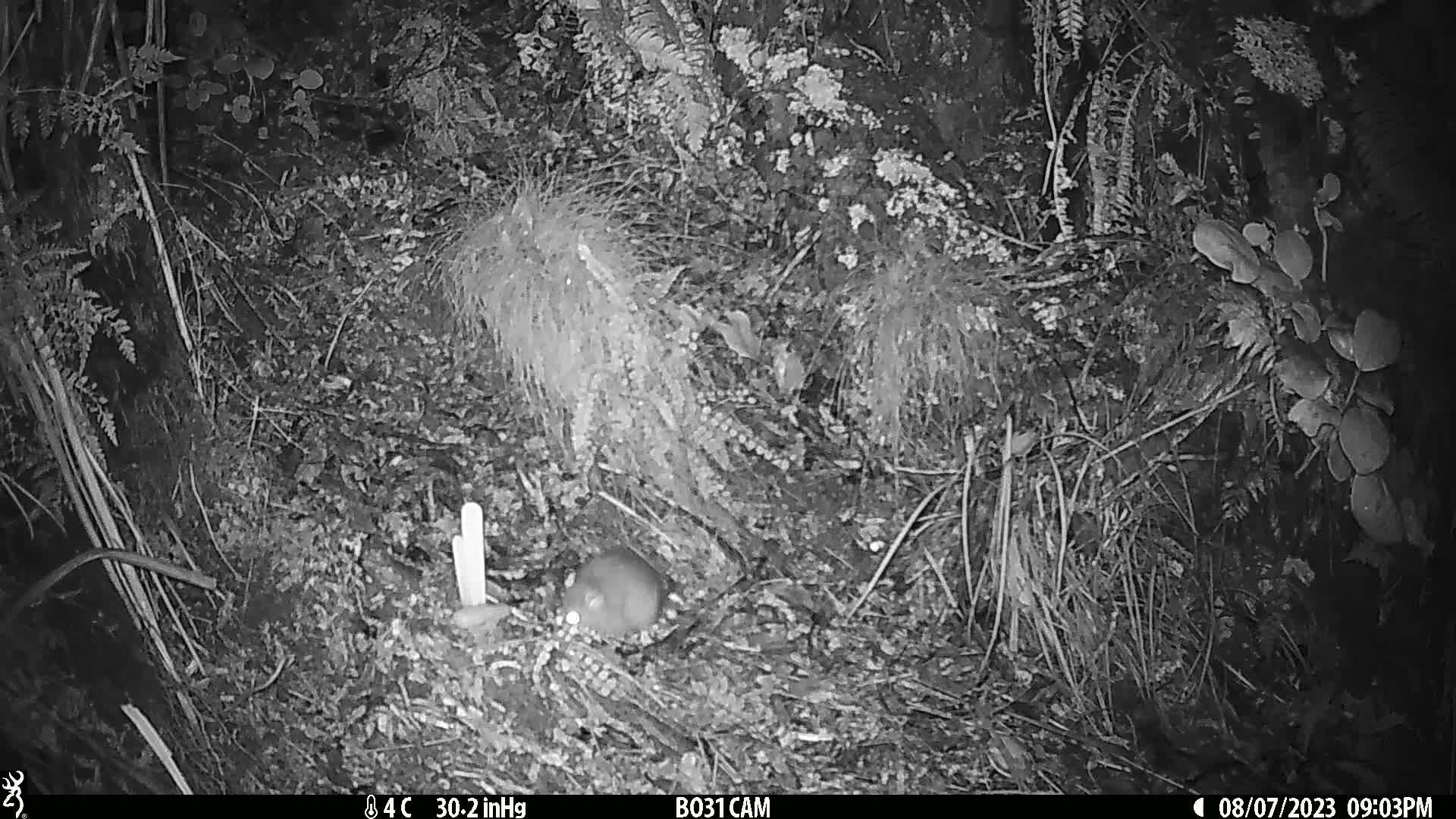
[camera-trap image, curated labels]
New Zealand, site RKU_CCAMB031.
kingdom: Animalia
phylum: Chordata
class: Mammalia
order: Rodentia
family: Muridae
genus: Rattus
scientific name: Rattus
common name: rat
Rat (Rattus).